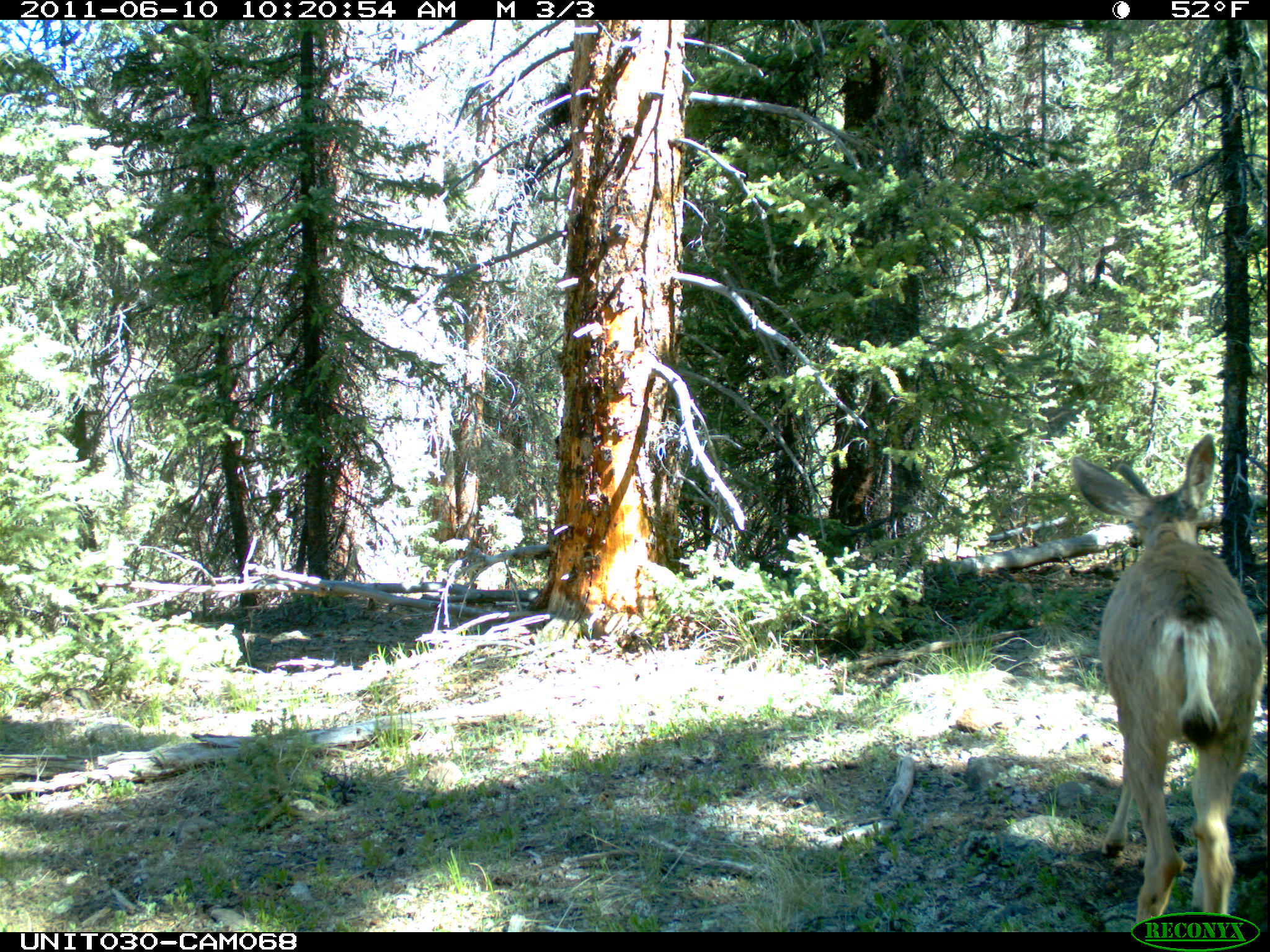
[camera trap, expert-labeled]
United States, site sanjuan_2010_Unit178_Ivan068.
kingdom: Animalia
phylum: Chordata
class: Mammalia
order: Artiodactyla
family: Cervidae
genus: Odocoileus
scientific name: Odocoileus hemionus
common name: mule deer